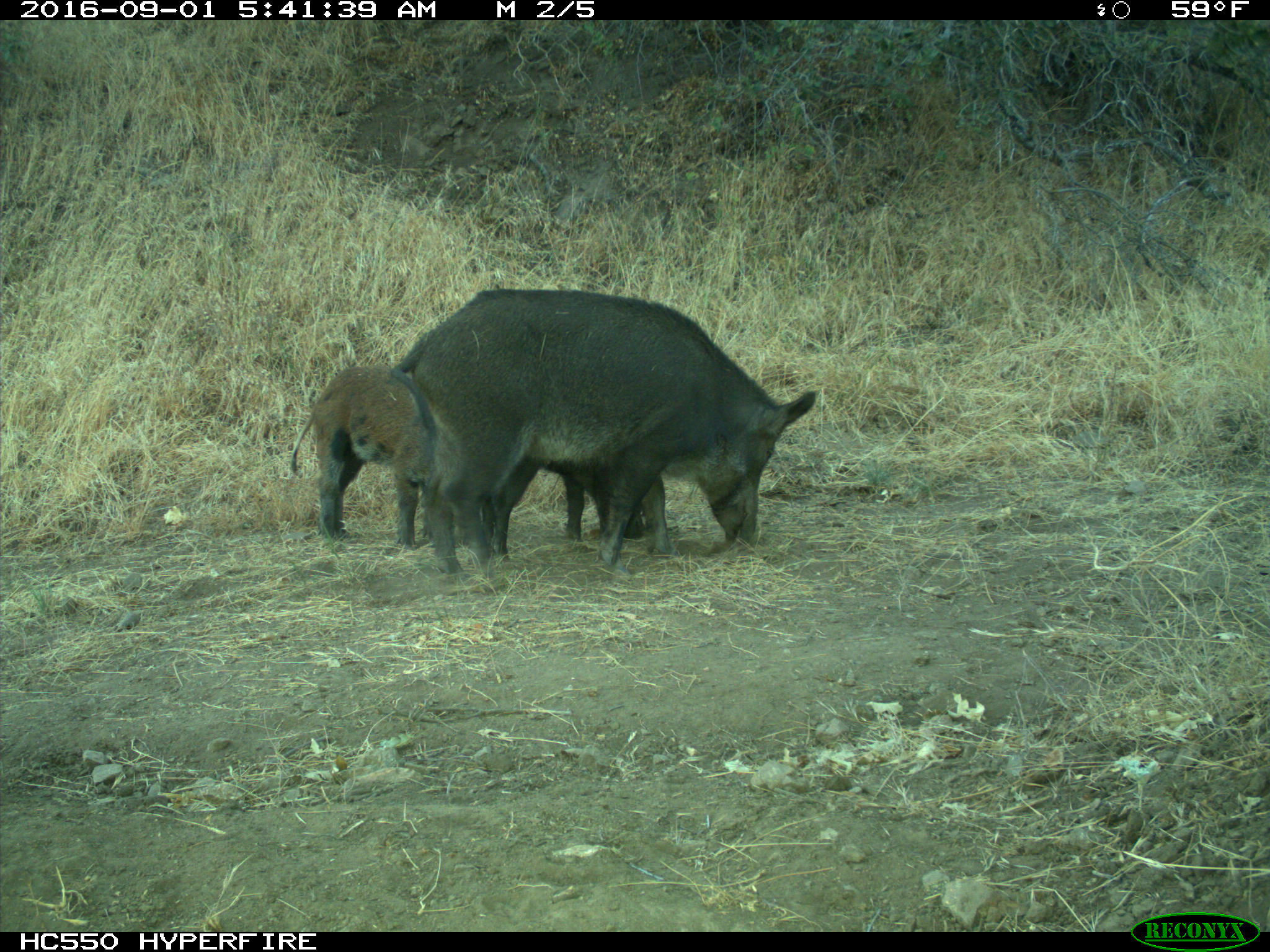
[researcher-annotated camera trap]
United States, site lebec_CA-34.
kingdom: Animalia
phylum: Chordata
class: Mammalia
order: Artiodactyla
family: Suidae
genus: Sus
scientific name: Sus scrofa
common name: wild boar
Sus scrofa (wild boar).